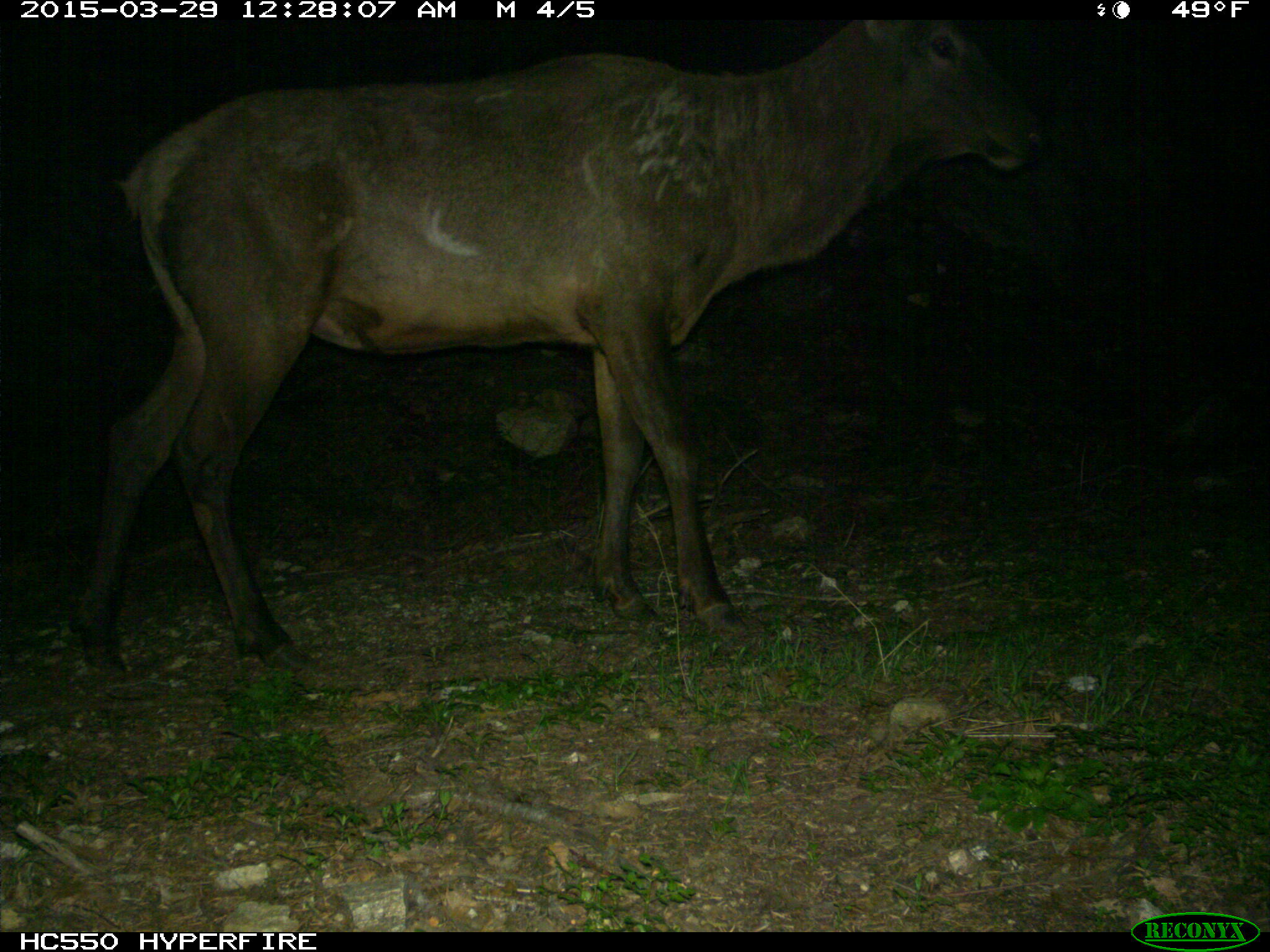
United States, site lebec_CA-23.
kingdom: Animalia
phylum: Chordata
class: Mammalia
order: Artiodactyla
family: Cervidae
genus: Cervus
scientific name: Cervus canadensis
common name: elk